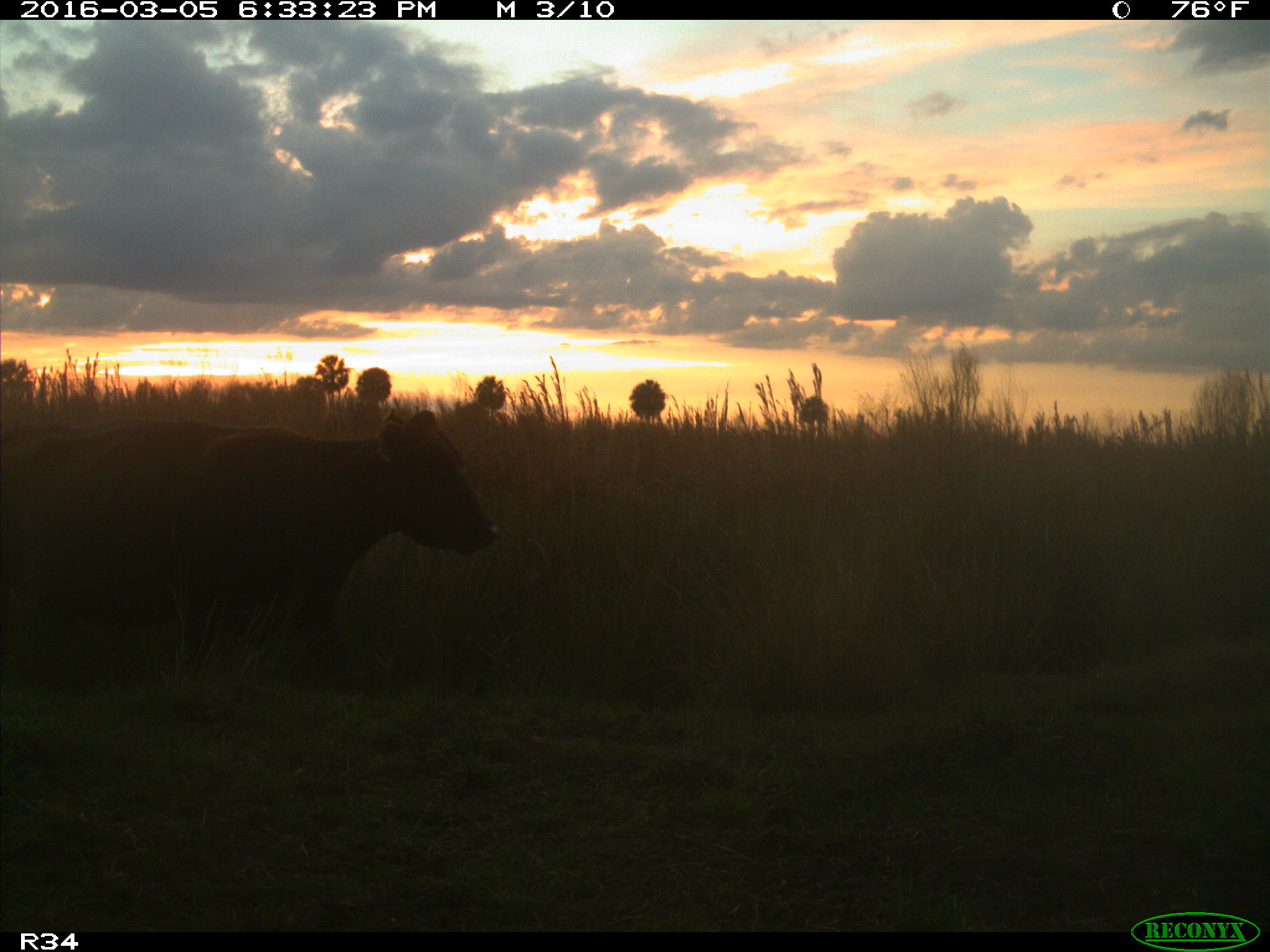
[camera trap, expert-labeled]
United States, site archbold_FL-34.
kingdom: Animalia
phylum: Chordata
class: Mammalia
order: Artiodactyla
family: Bovidae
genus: Bos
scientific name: Bos taurus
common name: domestic cow